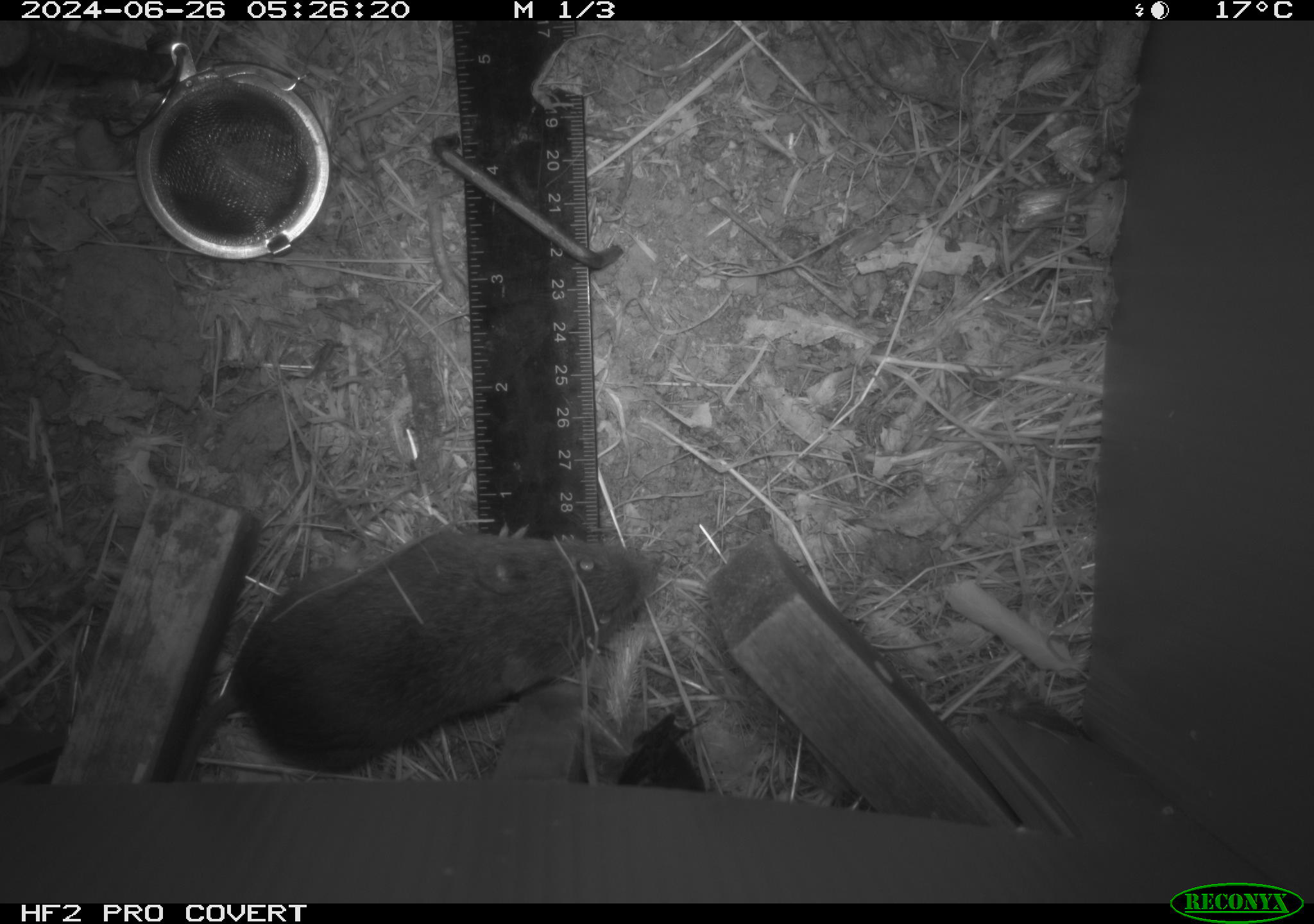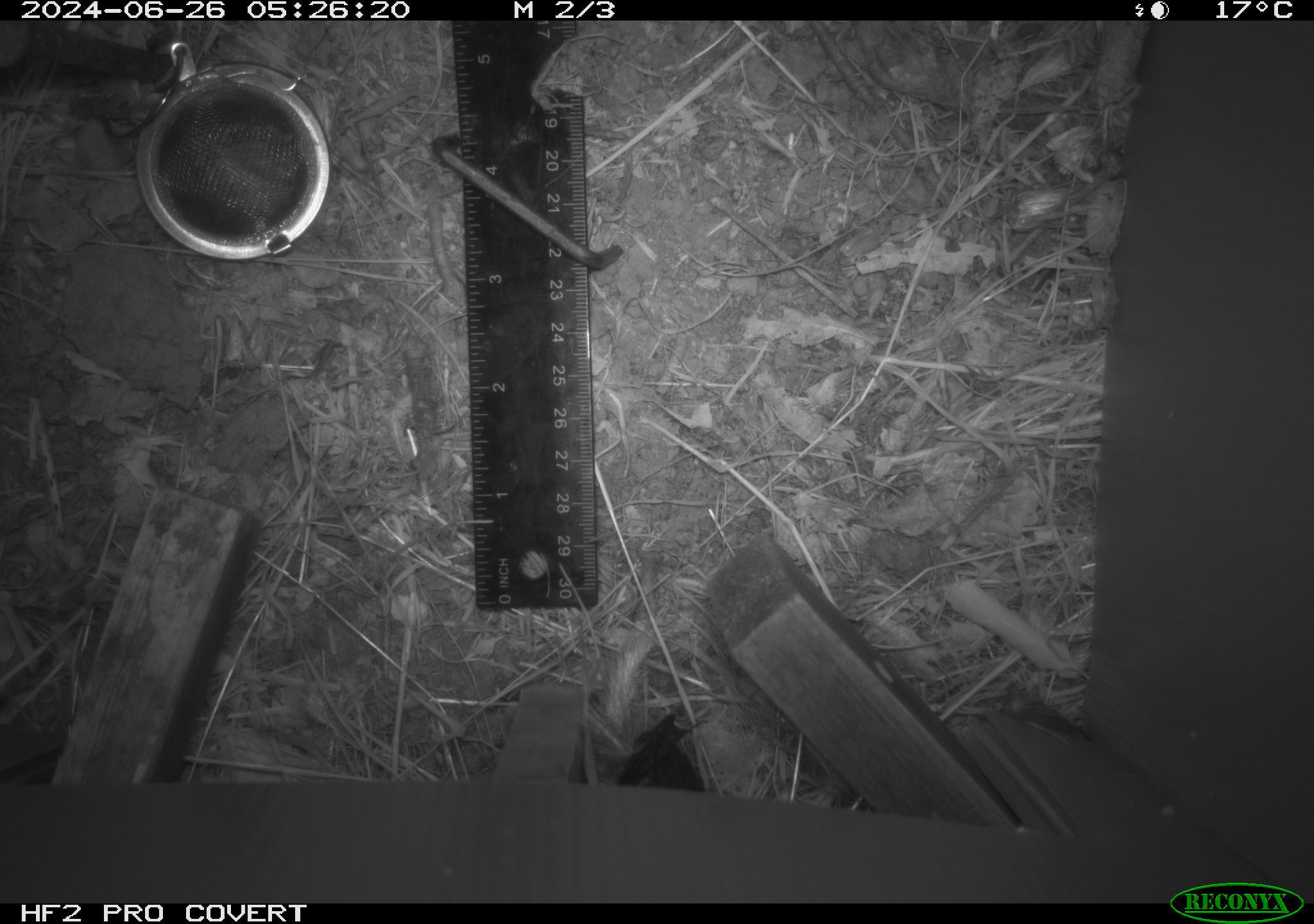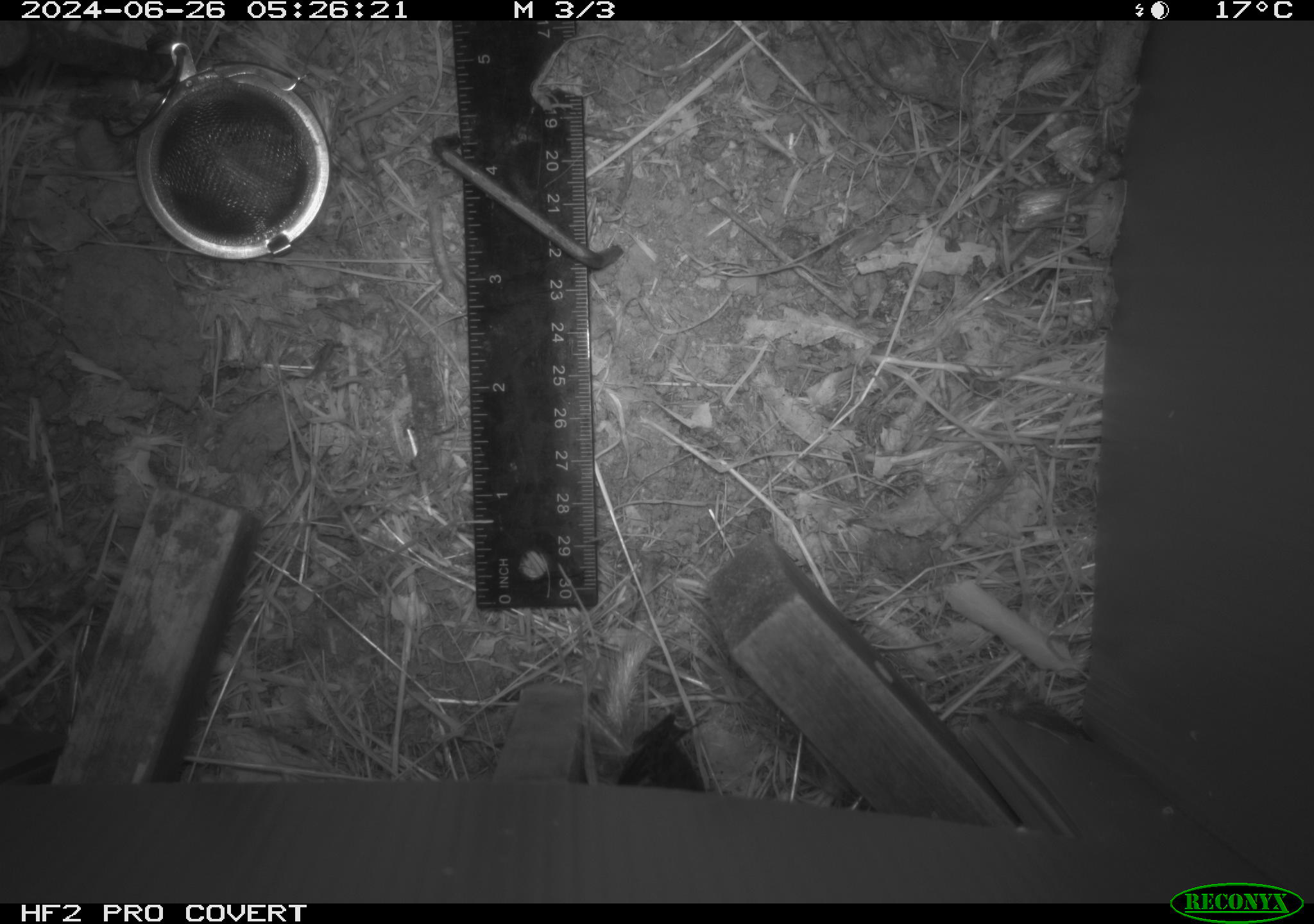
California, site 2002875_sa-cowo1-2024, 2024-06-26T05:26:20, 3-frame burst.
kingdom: Animalia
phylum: Chordata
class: Mammalia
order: Rodentia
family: Cricetidae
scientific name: Arvicolinae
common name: voles, lemmings, and muskrats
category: arvicolinae subfamily